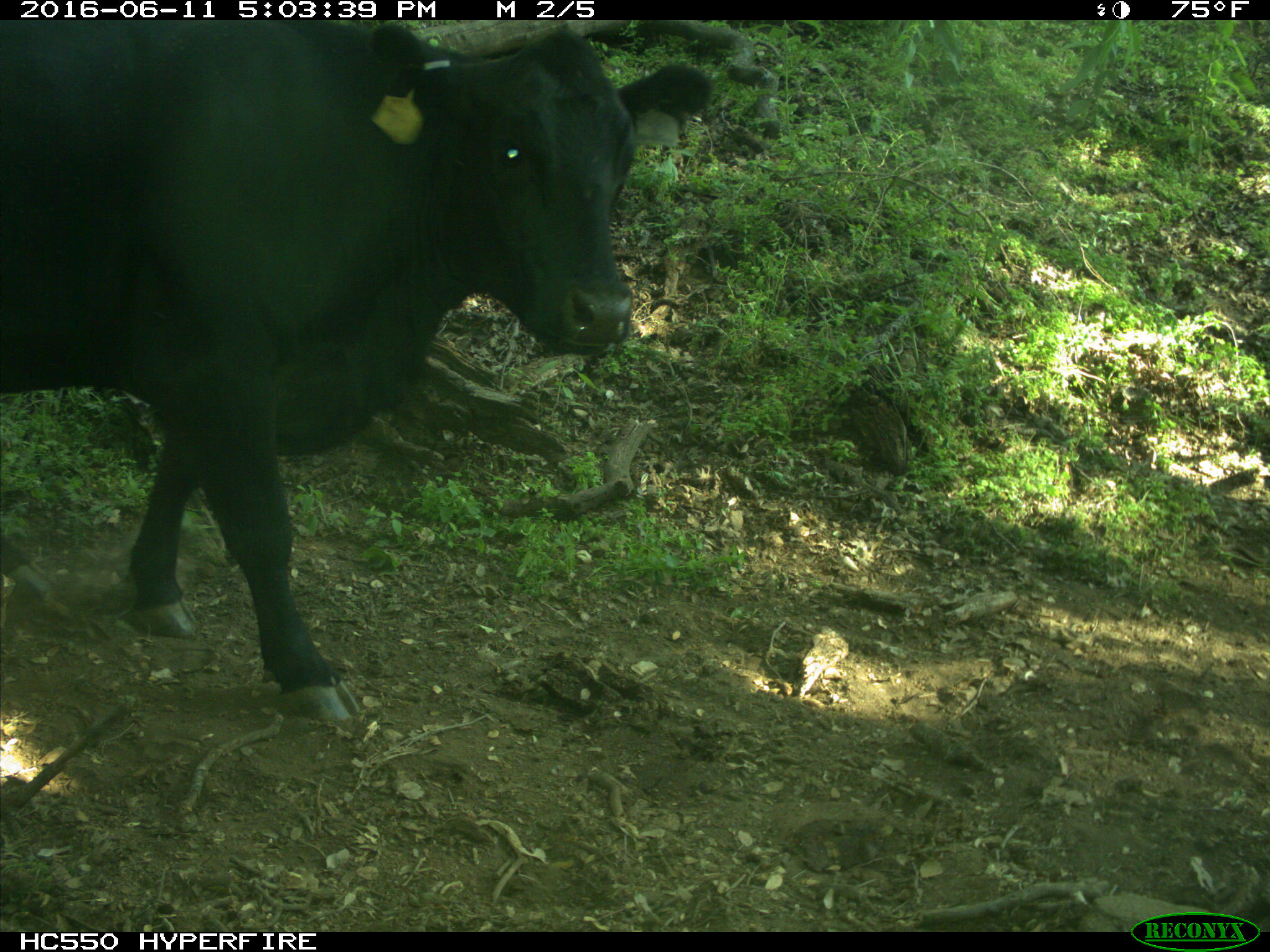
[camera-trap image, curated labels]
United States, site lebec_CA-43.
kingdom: Animalia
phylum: Chordata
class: Mammalia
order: Artiodactyla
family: Bovidae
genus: Bos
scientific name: Bos taurus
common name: domestic cow